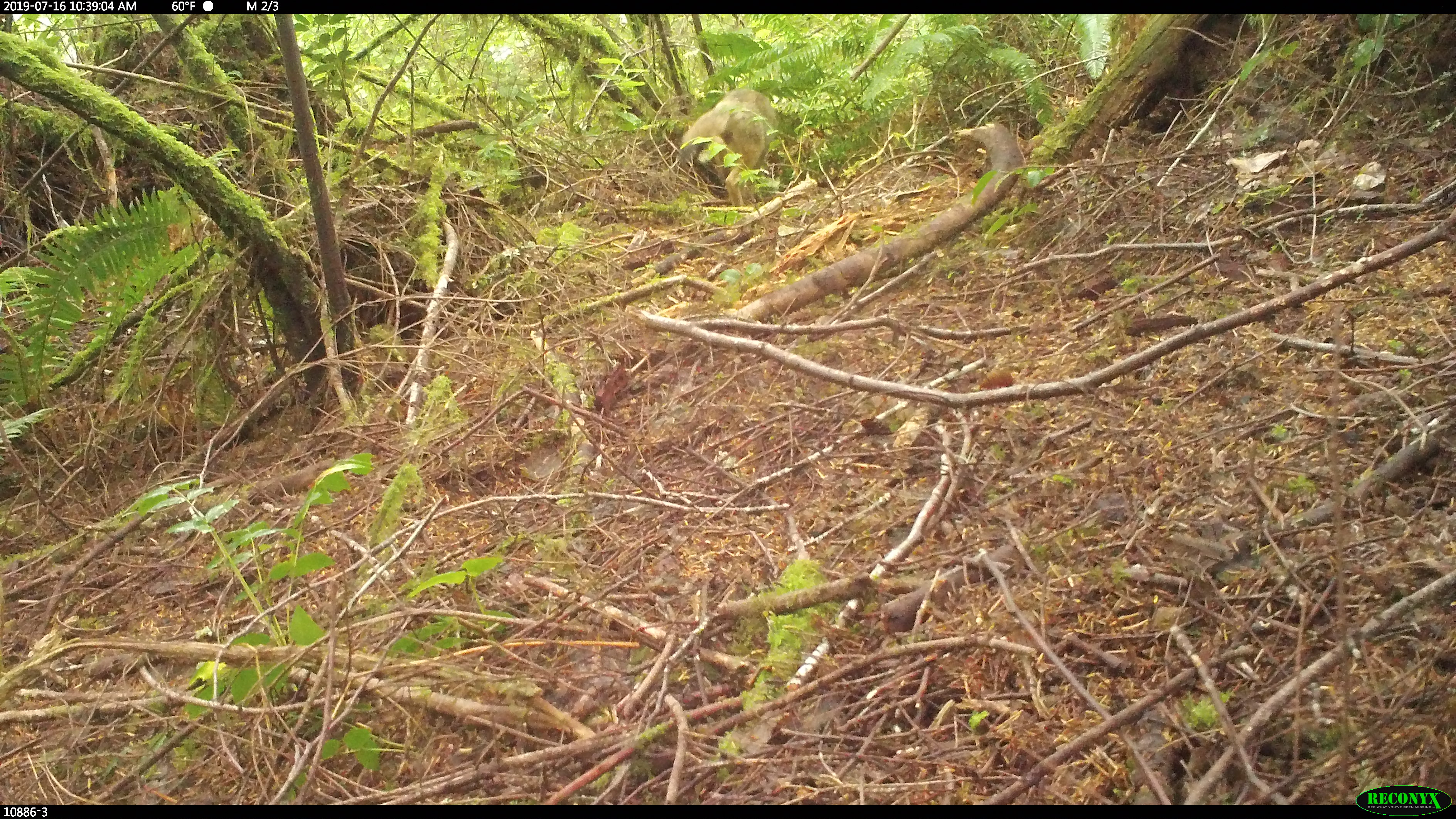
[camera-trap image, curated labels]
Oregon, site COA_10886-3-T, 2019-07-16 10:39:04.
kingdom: Animalia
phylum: Chordata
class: Mammalia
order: Carnivora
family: Canidae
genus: Canis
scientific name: Canis latrans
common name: coyote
Coyote (Canis latrans).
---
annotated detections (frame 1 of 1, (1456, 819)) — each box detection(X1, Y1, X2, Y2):
coyote: detection(668, 75, 792, 221)